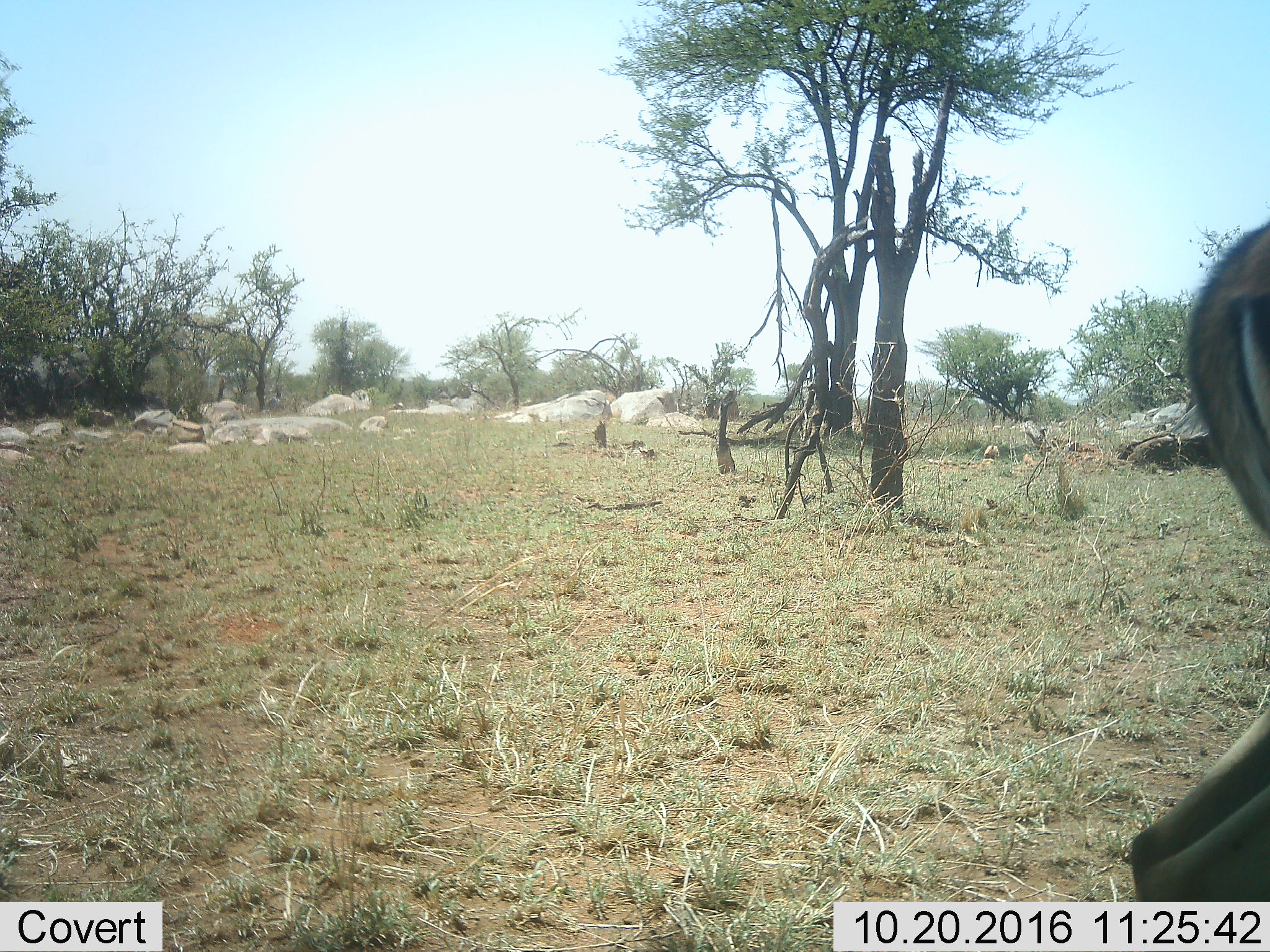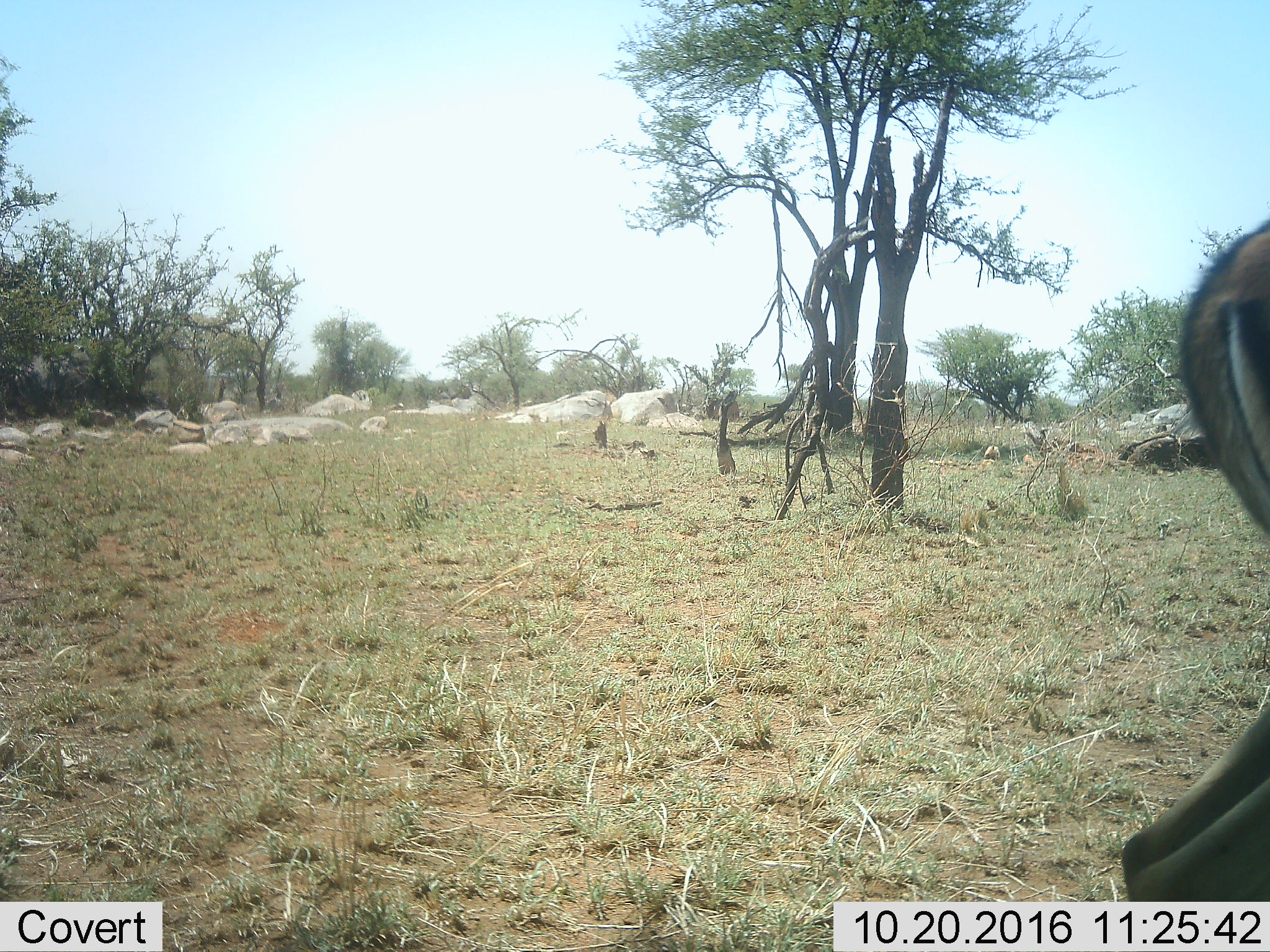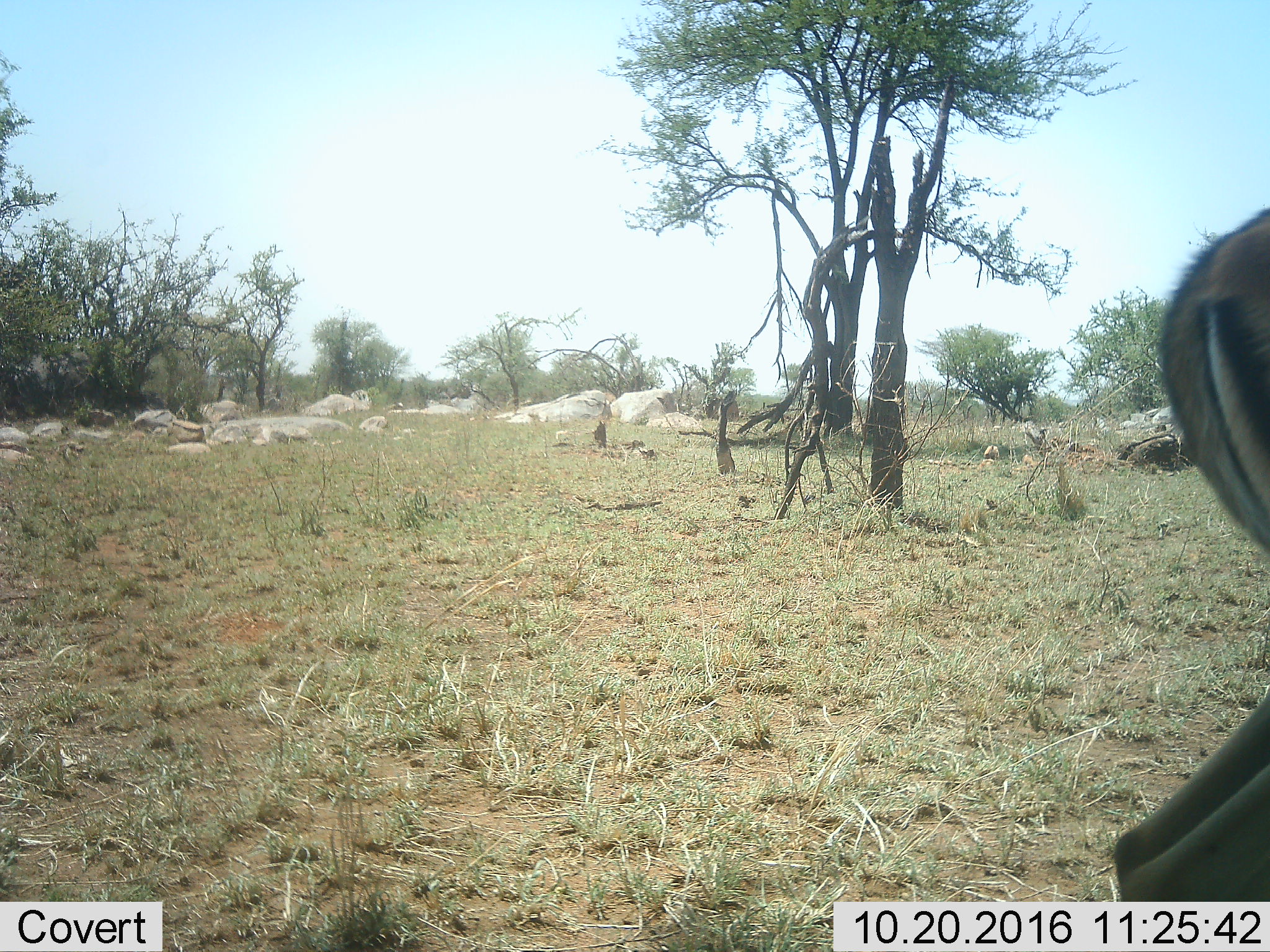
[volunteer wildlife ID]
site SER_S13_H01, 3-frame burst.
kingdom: Animalia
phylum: Chordata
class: Mammalia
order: Artiodactyla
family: Bovidae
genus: Aepyceros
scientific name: Aepyceros melampus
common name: impala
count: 1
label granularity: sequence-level